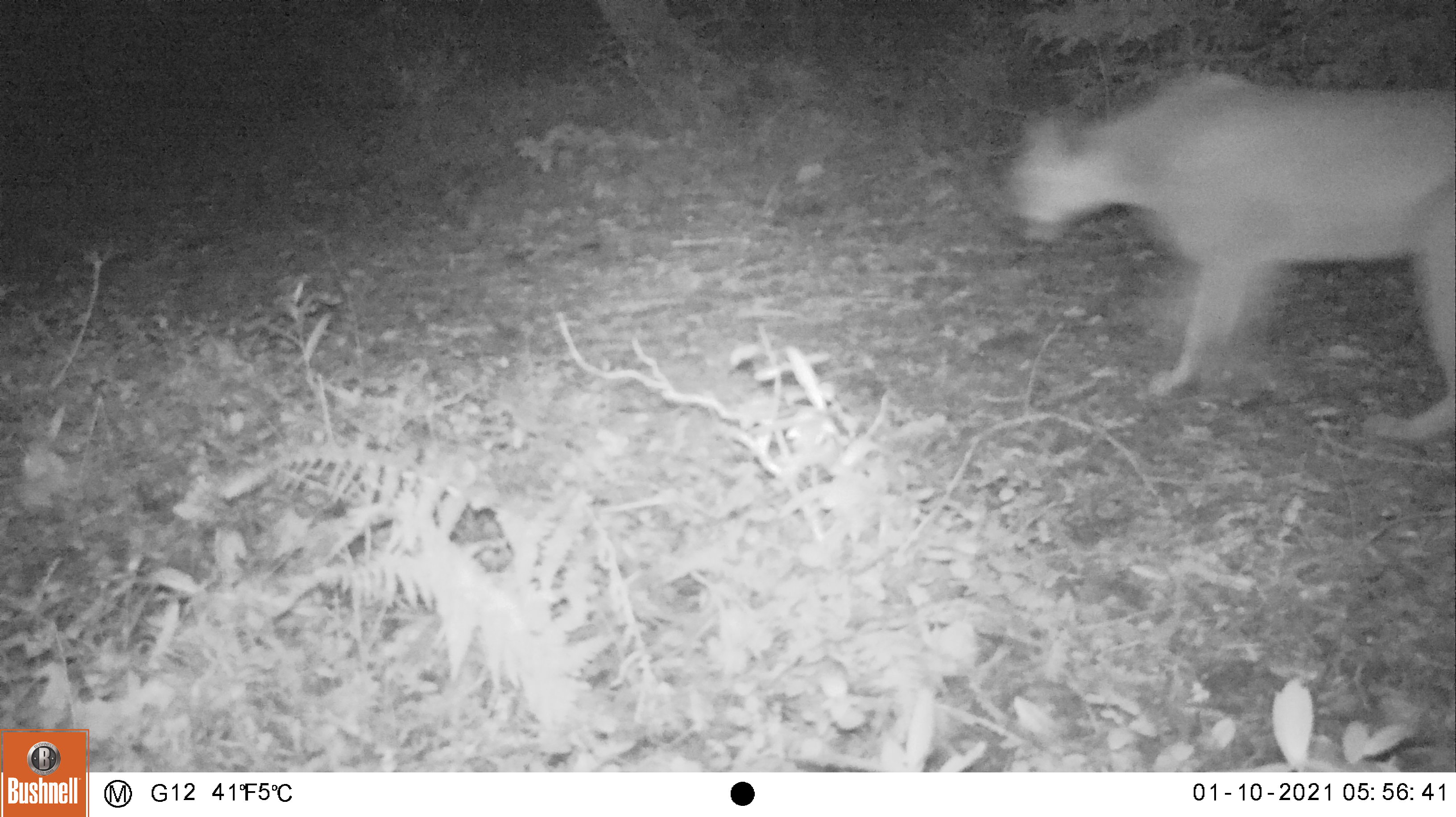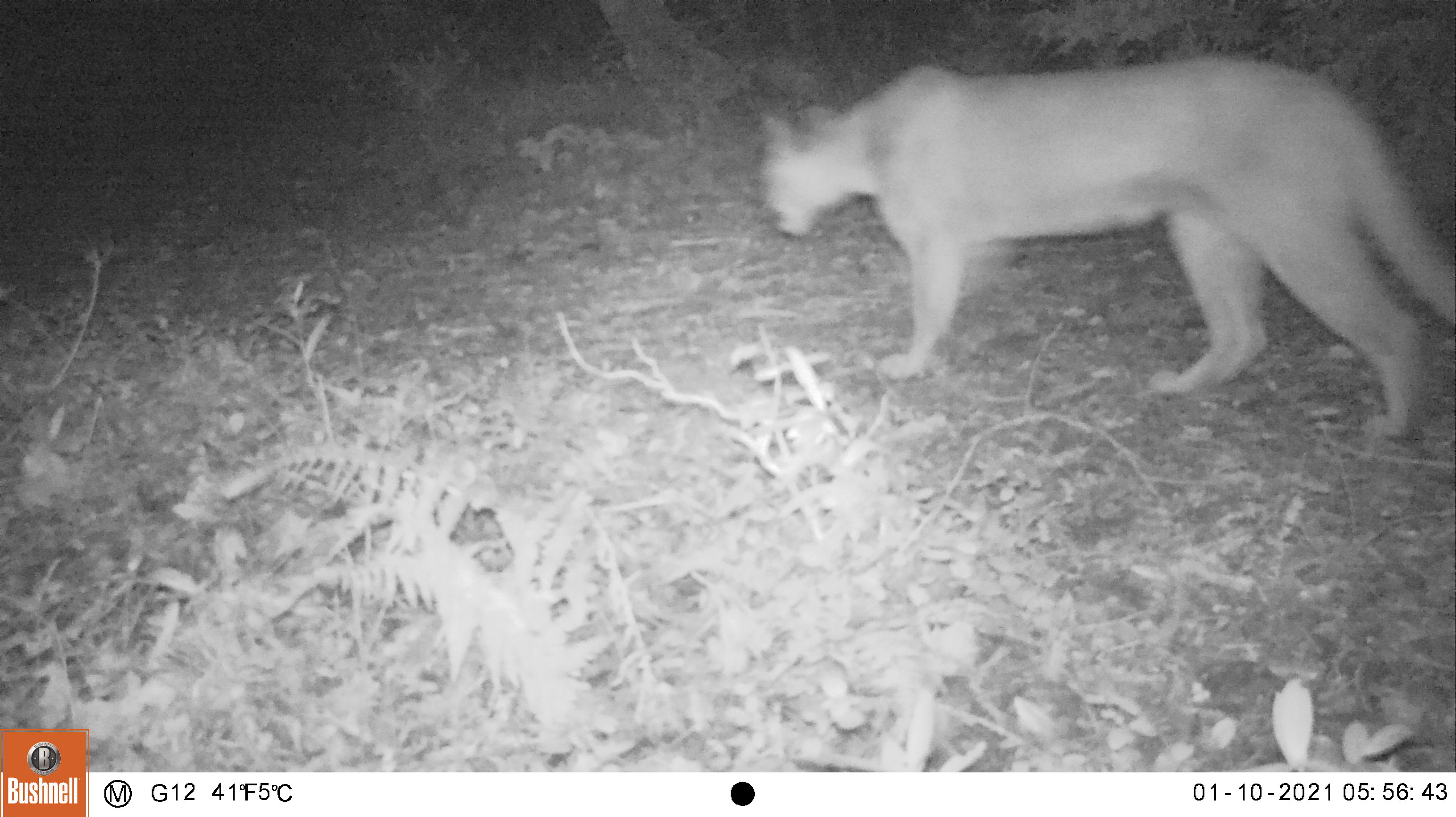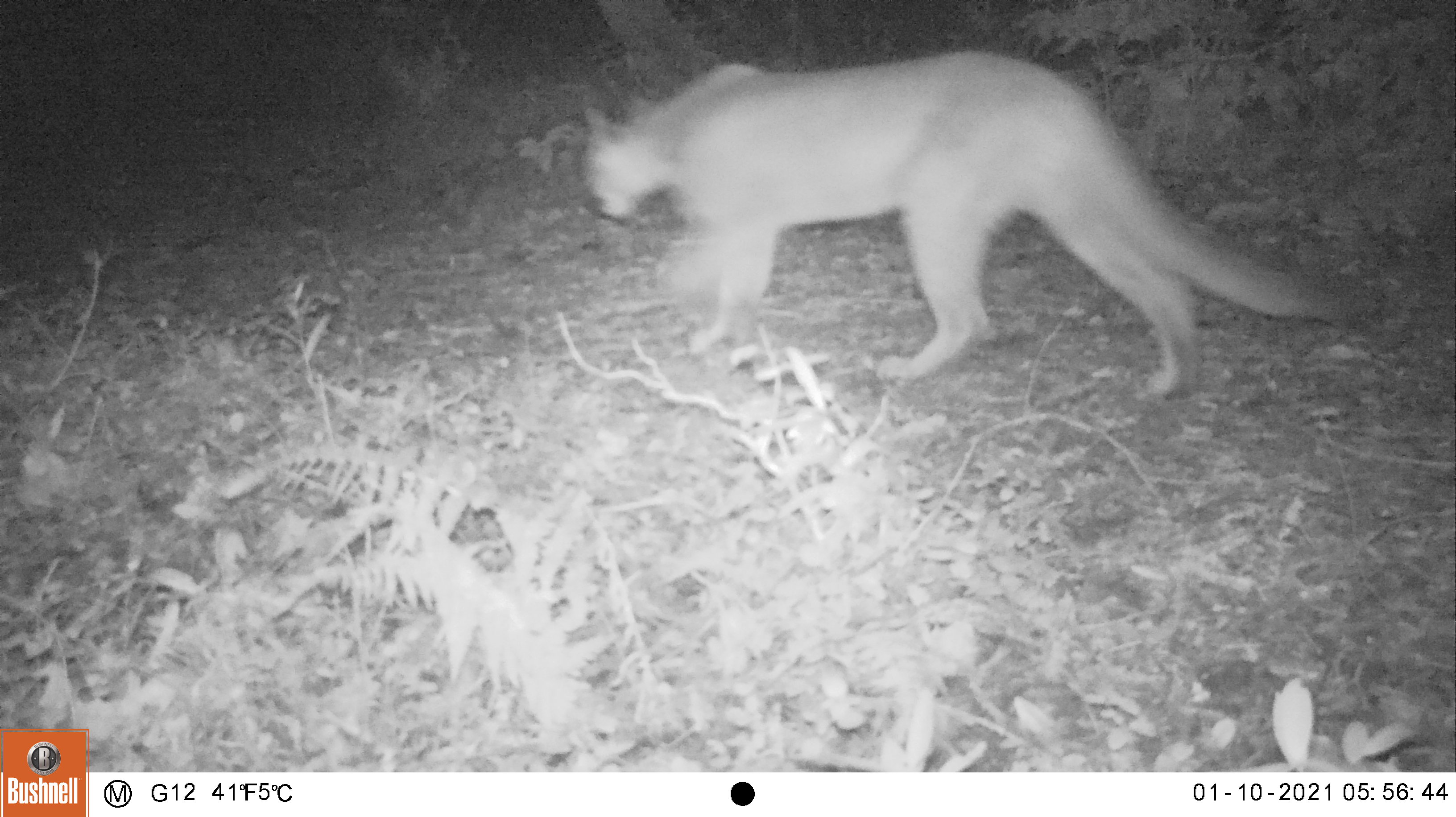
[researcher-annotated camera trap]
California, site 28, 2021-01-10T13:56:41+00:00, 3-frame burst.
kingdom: Animalia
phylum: Chordata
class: Mammalia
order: Carnivora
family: Felidae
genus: Puma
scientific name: Puma concolor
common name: puma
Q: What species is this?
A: Puma (Puma concolor).